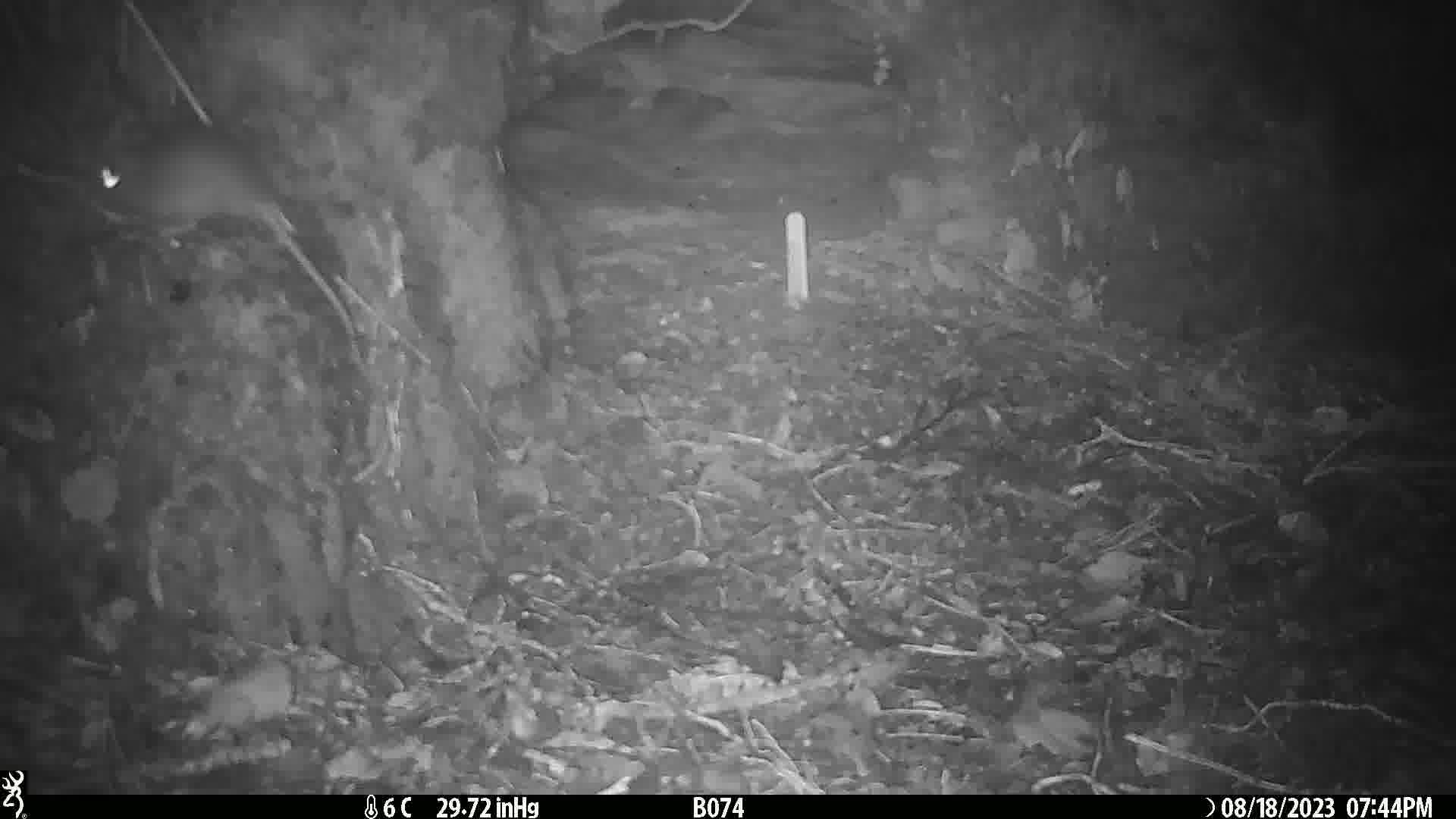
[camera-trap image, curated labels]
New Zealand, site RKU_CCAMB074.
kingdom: Animalia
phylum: Chordata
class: Mammalia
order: Rodentia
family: Muridae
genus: Rattus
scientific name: Rattus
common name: rat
Rat (Rattus).